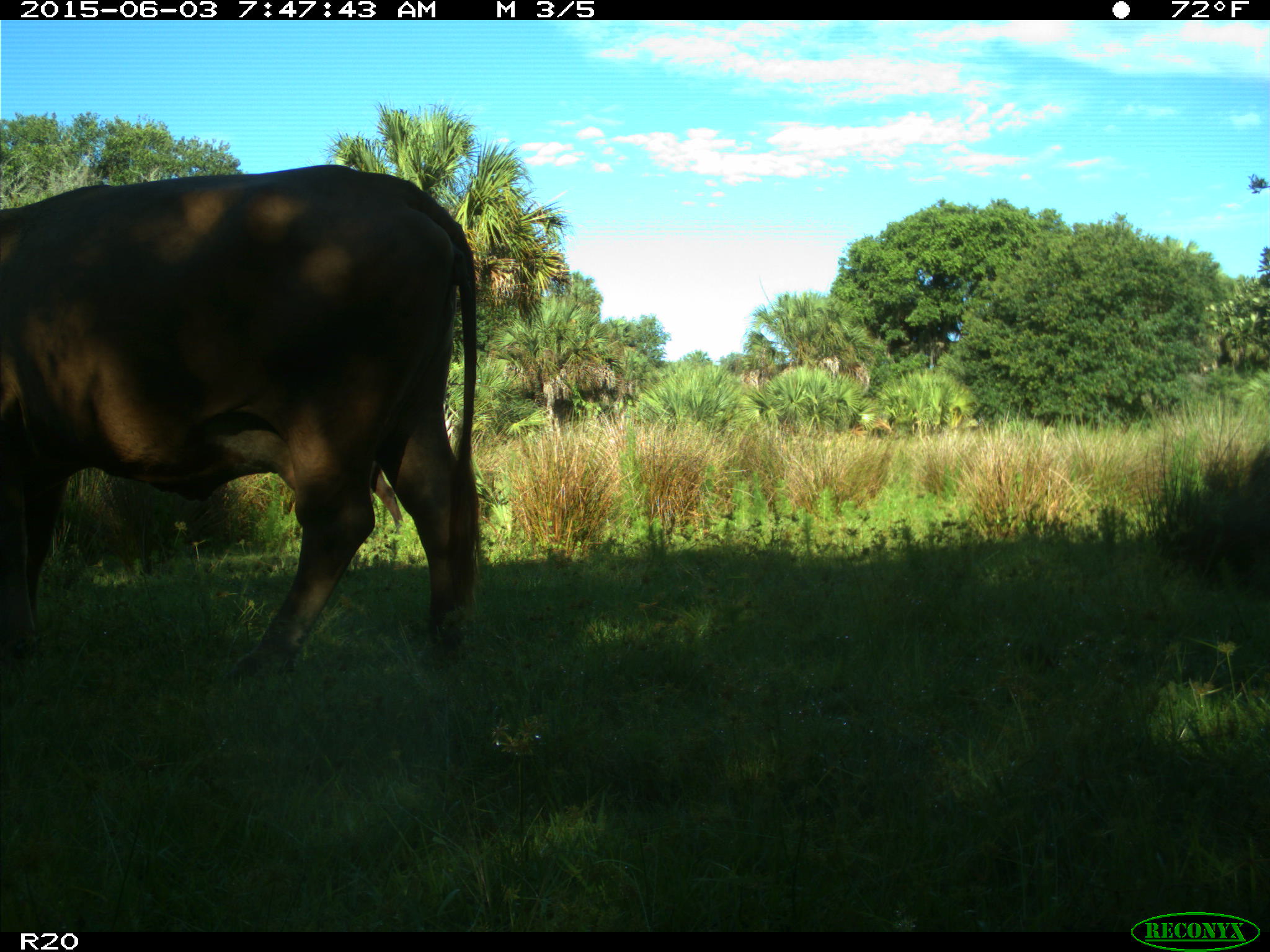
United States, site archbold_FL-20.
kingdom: Animalia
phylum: Chordata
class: Mammalia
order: Artiodactyla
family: Bovidae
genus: Bos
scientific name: Bos taurus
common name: domestic cow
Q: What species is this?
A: Bos taurus (domestic cow).